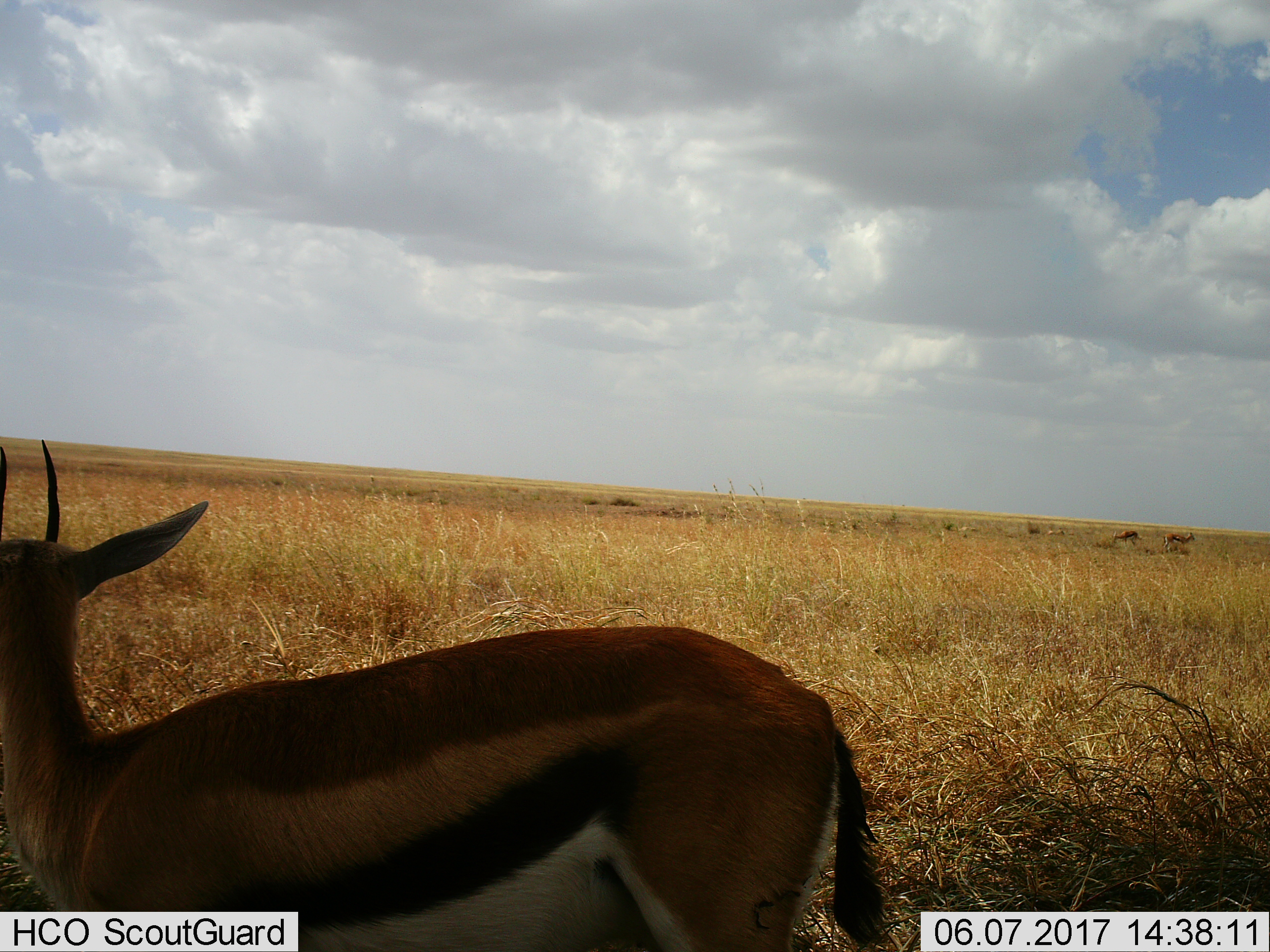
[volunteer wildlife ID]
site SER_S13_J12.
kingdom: Animalia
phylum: Chordata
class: Mammalia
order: Artiodactyla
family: Bovidae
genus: Eudorcas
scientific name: Eudorcas thomsonii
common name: thomson's gazelle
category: gazellethomsons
Gazellethomsons (thomson's gazelle) (Eudorcas thomsonii), count 1. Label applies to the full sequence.